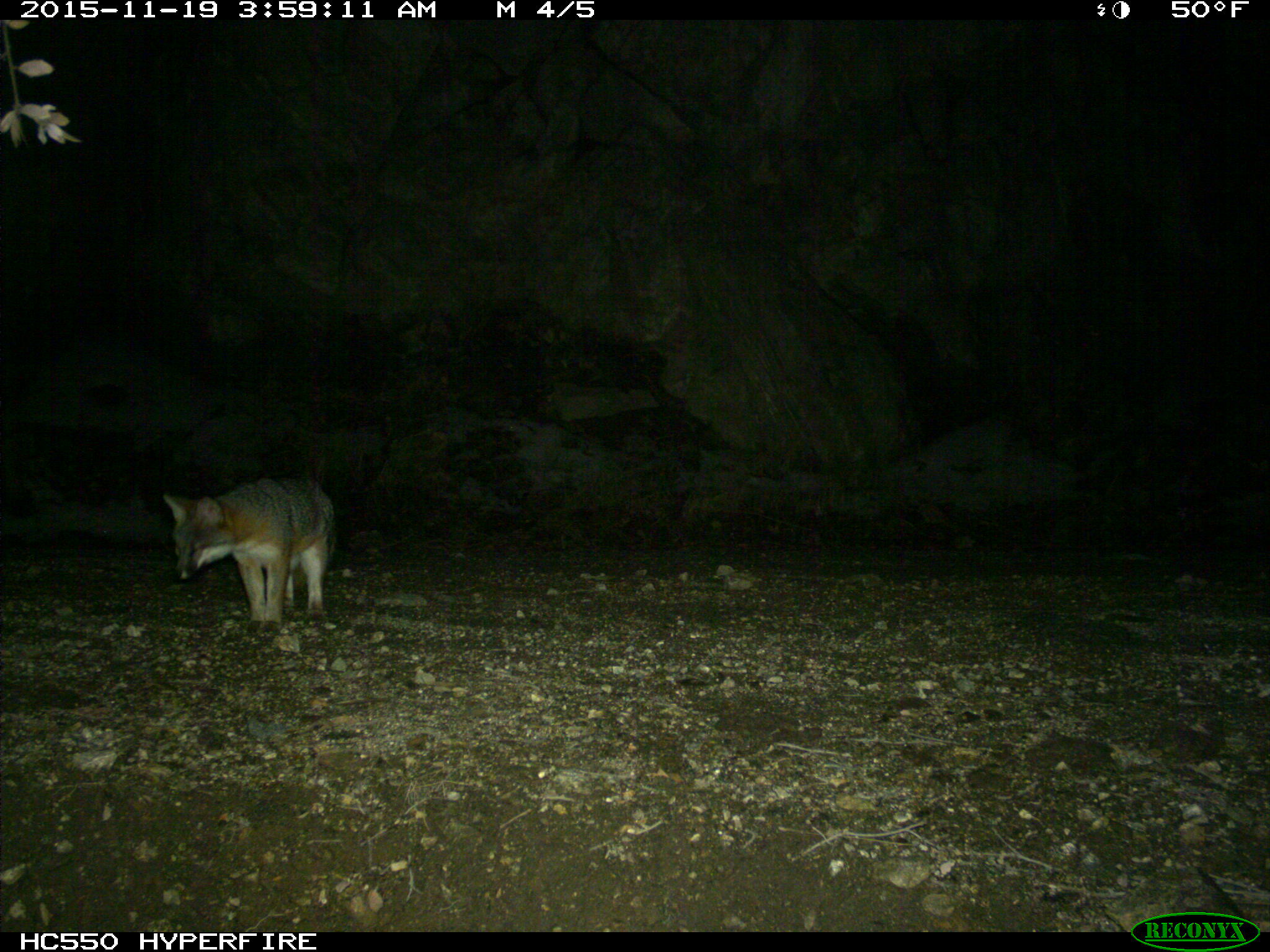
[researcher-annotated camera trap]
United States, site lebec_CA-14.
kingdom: Animalia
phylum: Chordata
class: Mammalia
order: Carnivora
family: Canidae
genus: Urocyon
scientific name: Urocyon cinereoargenteus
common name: gray fox